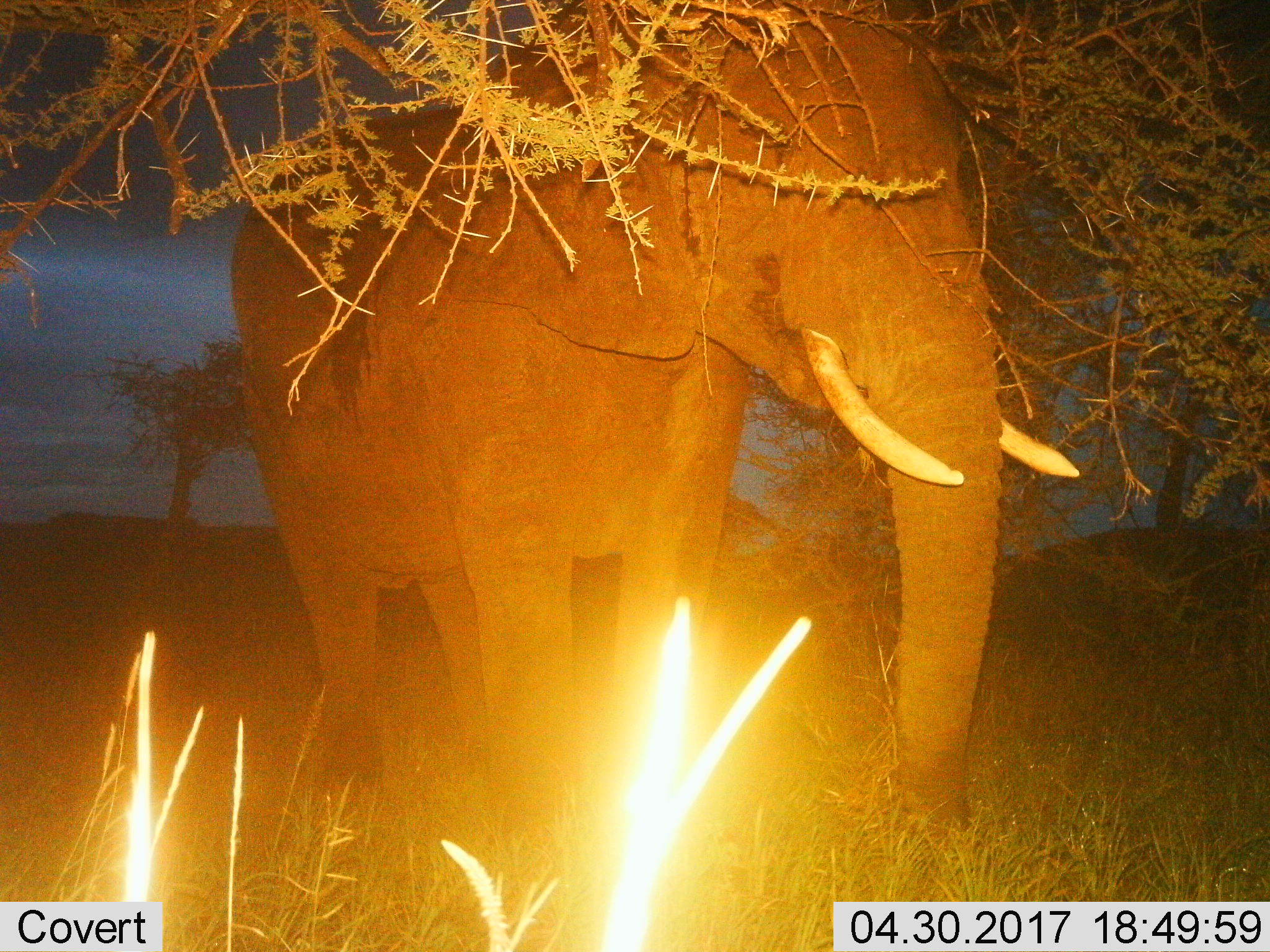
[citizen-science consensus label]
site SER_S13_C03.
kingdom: Animalia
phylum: Chordata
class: Mammalia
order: Proboscidea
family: Elephantidae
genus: Loxodonta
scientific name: Loxodonta africana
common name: african bush elephant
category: elephant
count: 1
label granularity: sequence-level